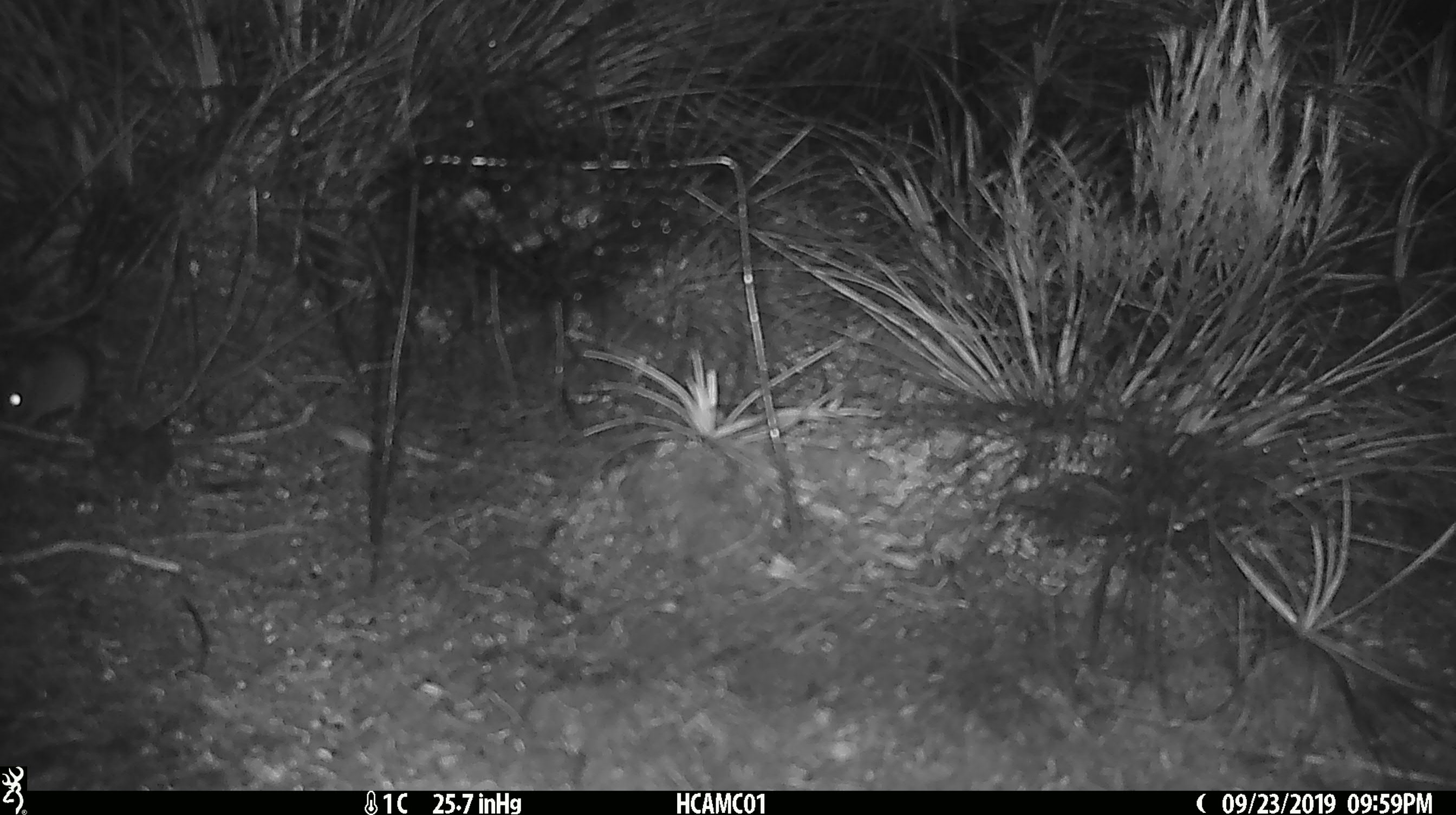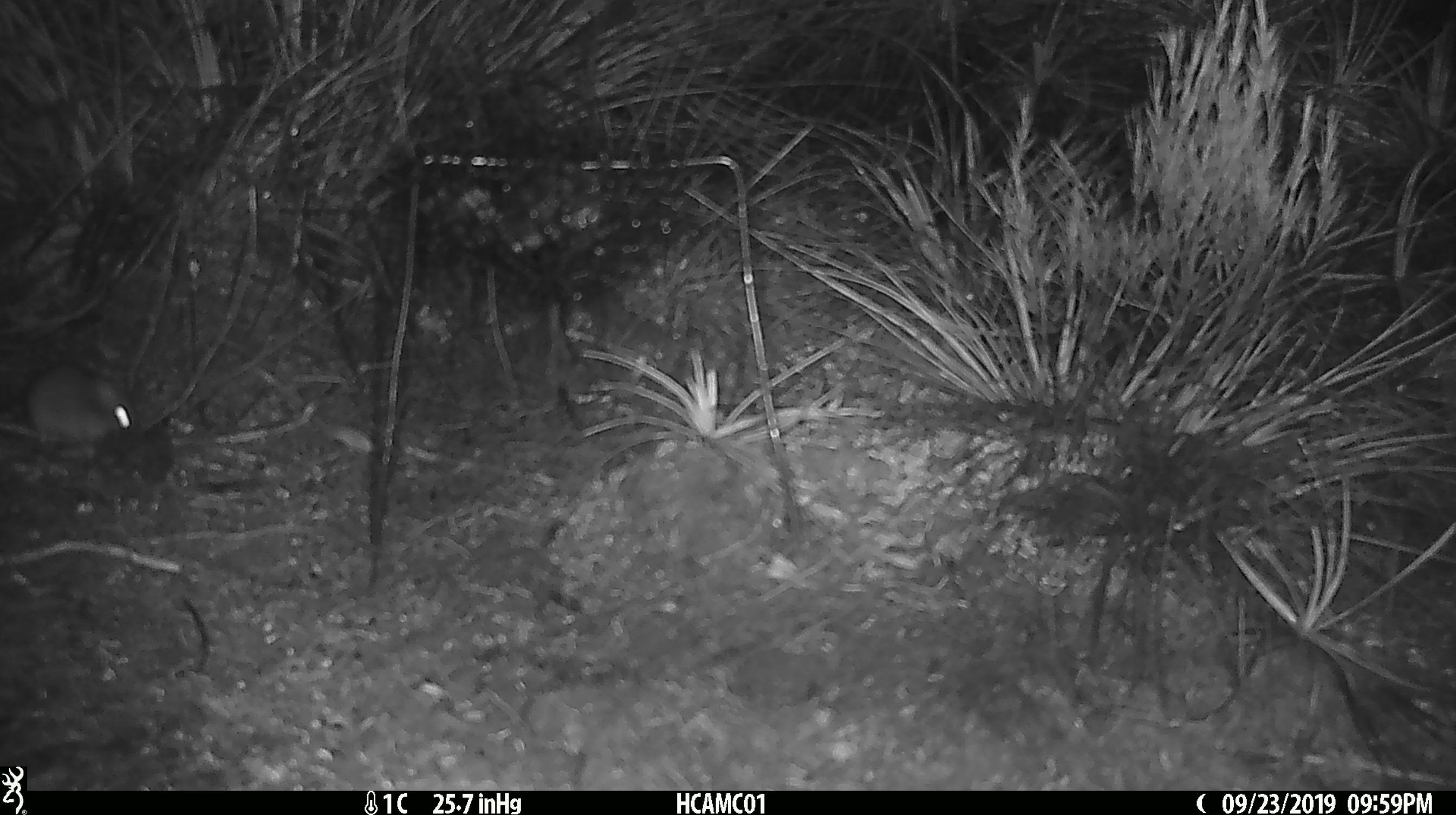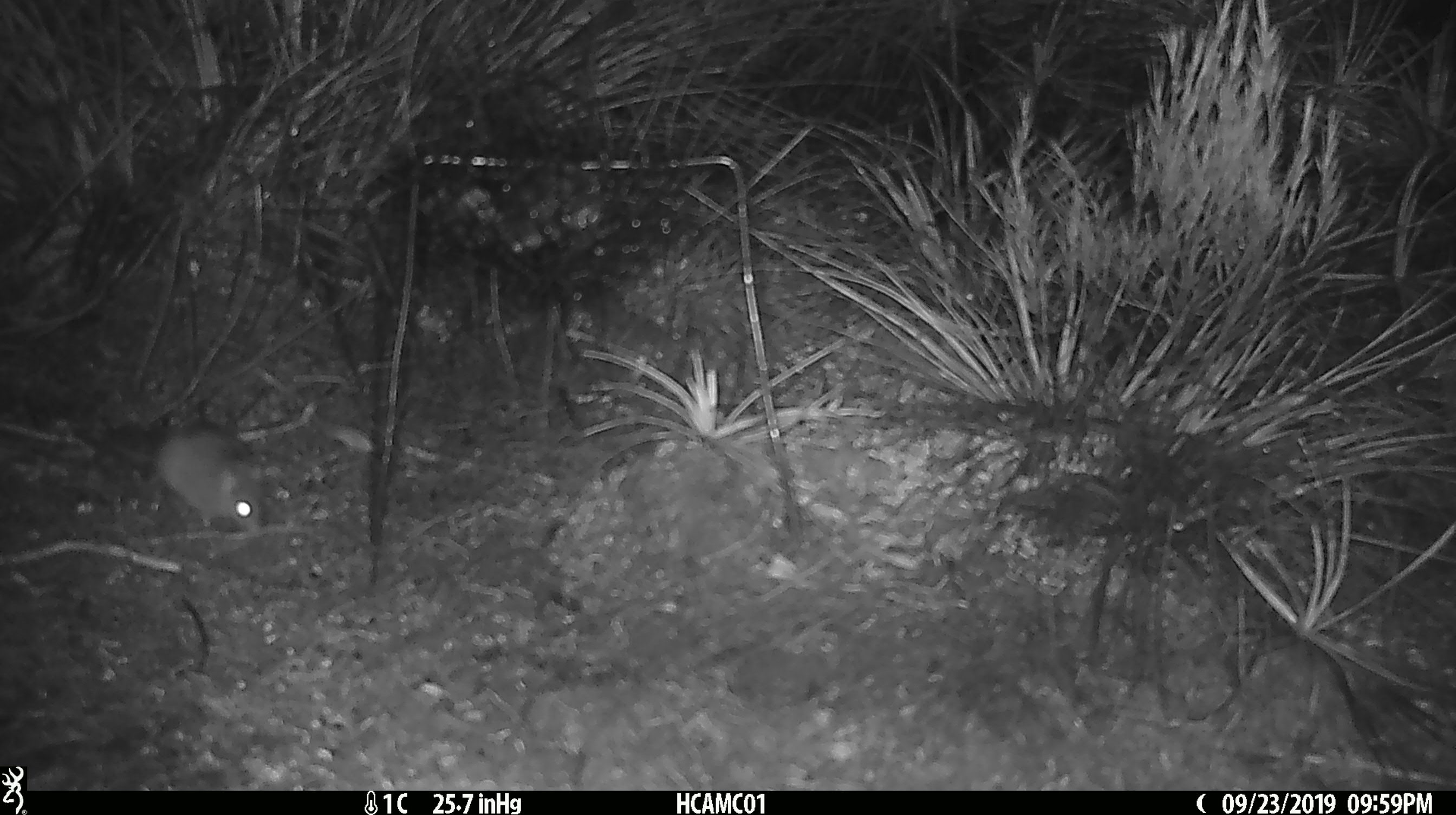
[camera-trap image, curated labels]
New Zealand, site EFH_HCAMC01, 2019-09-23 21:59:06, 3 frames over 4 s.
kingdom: Animalia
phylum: Chordata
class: Mammalia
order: Rodentia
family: Muridae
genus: Mus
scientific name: Mus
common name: mouse